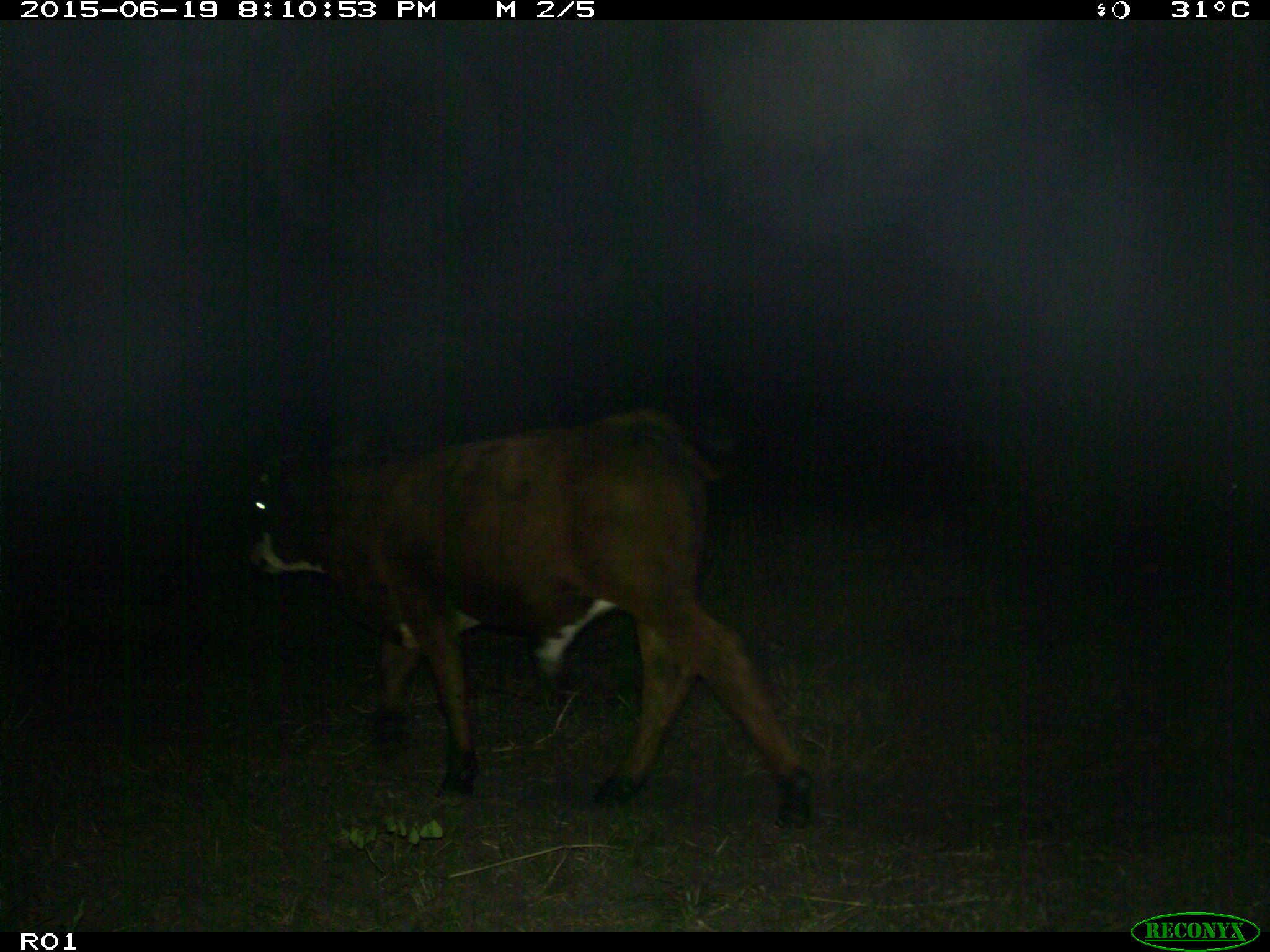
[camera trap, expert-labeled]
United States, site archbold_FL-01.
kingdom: Animalia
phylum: Chordata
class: Mammalia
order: Artiodactyla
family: Bovidae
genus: Bos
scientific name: Bos taurus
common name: domestic cow